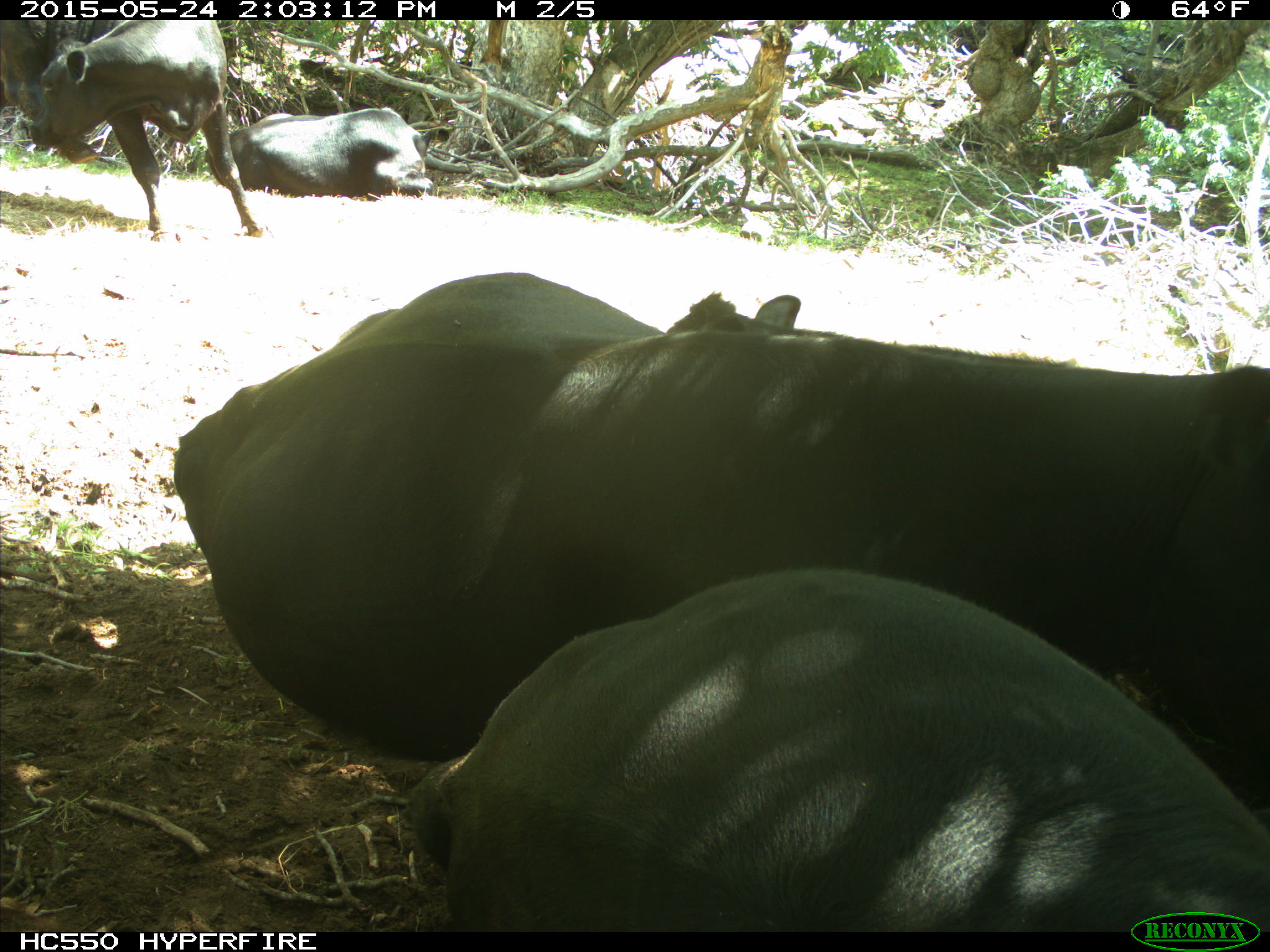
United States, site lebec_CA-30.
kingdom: Animalia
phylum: Chordata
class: Mammalia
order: Artiodactyla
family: Bovidae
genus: Bos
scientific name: Bos taurus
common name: domestic cow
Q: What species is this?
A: Bos taurus (domestic cow).